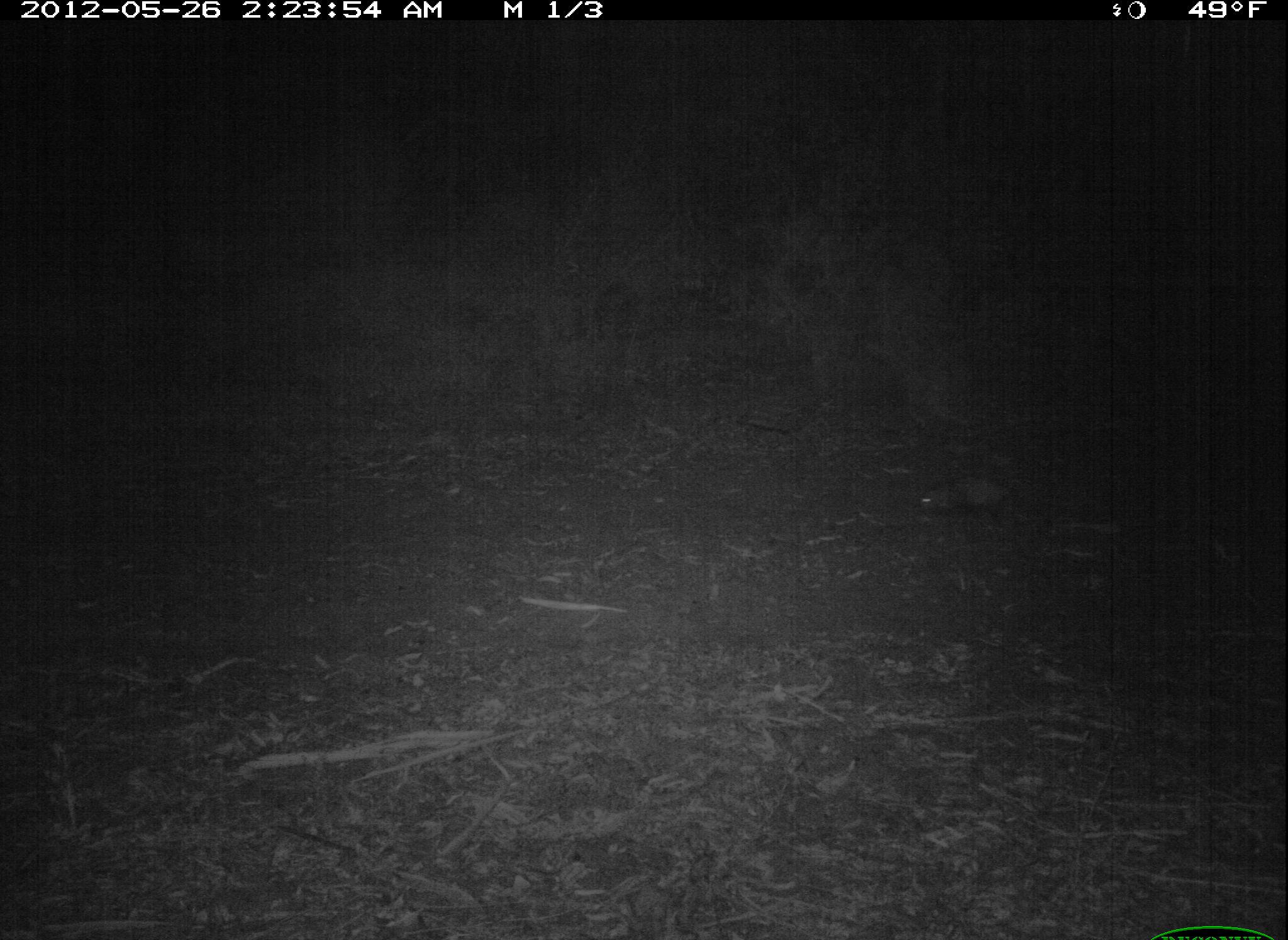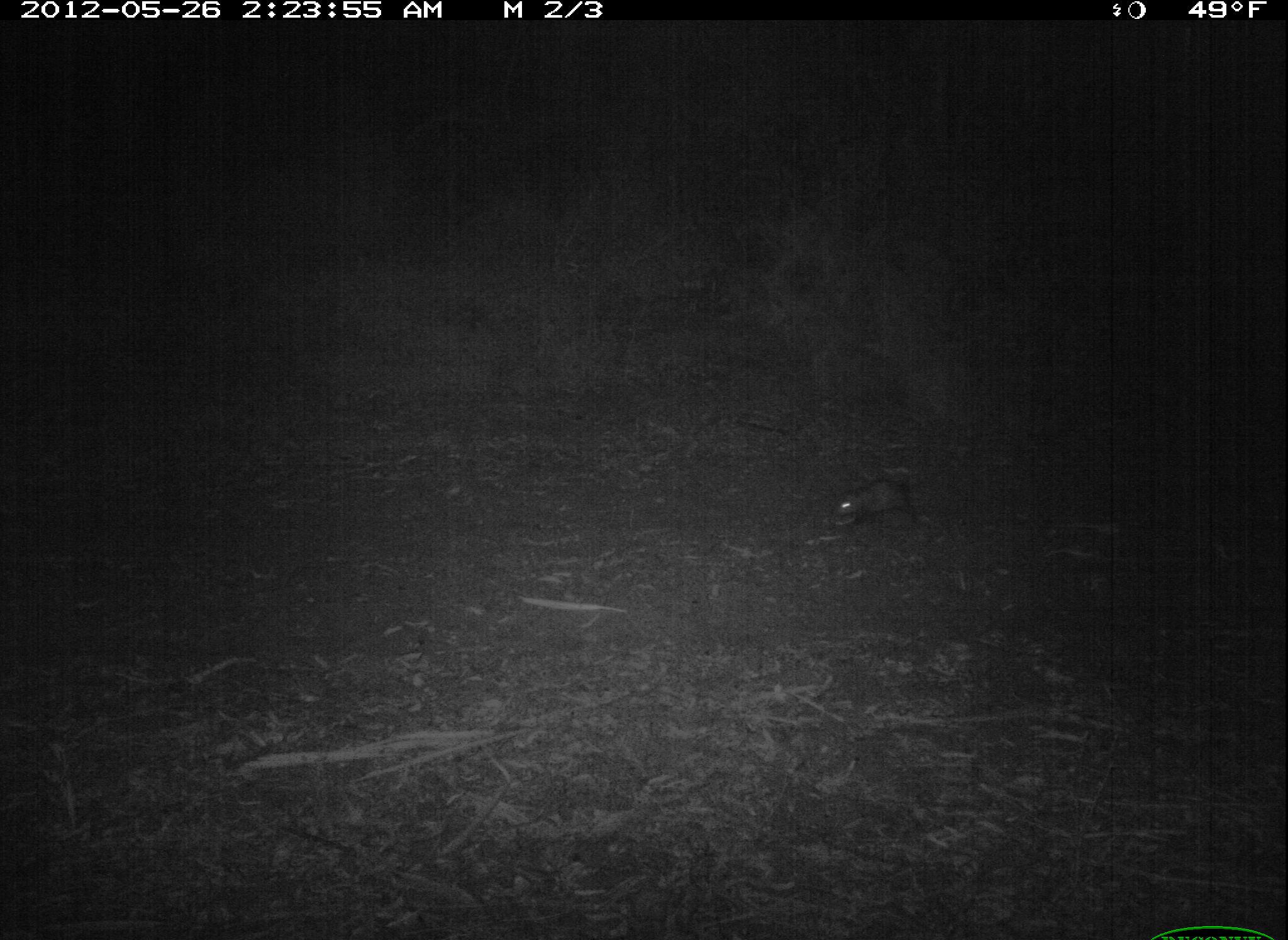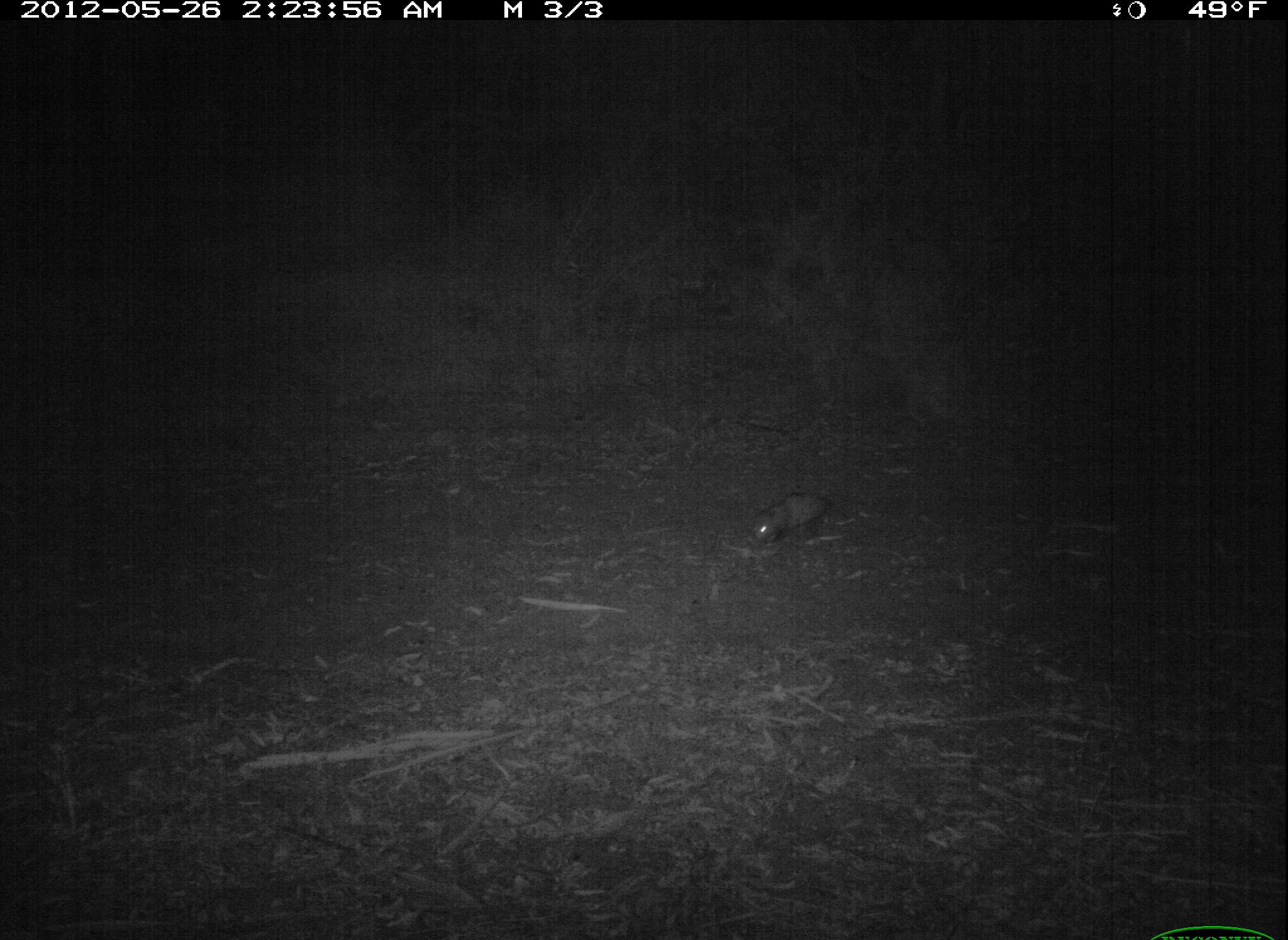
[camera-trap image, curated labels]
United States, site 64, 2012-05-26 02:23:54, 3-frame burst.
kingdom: Animalia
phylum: Chordata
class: Mammalia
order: Didelphimorphia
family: Didelphidae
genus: Didelphis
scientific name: Didelphis virginiana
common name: virginia opossum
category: opossum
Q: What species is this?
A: Opossum (virginia opossum) (Didelphis virginiana).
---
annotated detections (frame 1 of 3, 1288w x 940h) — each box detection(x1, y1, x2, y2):
opossum: detection(917, 477, 1019, 524)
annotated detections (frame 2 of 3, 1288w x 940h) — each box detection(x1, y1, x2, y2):
opossum: detection(831, 477, 922, 525)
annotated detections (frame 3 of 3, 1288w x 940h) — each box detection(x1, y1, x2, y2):
opossum: detection(750, 492, 830, 548)